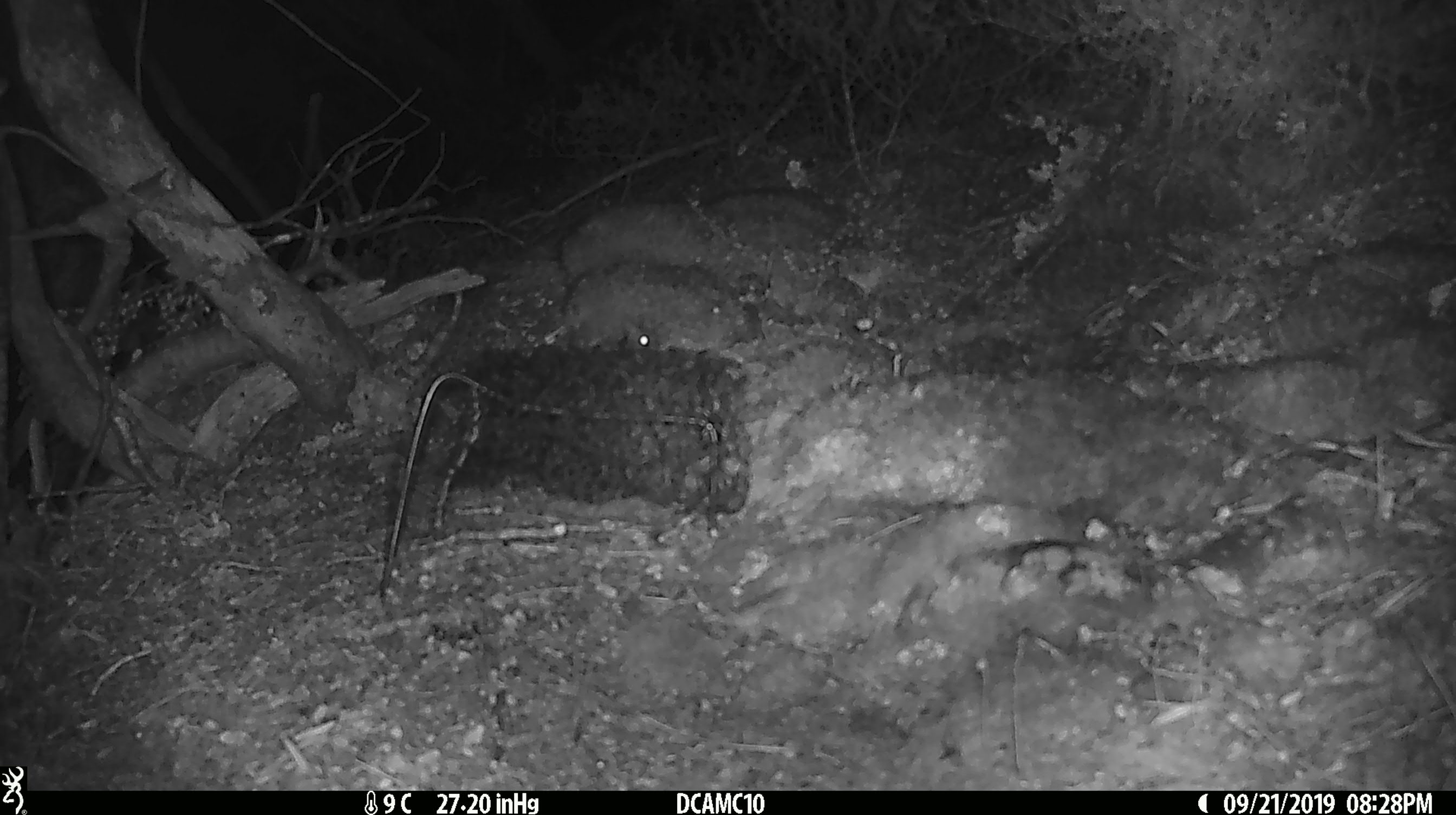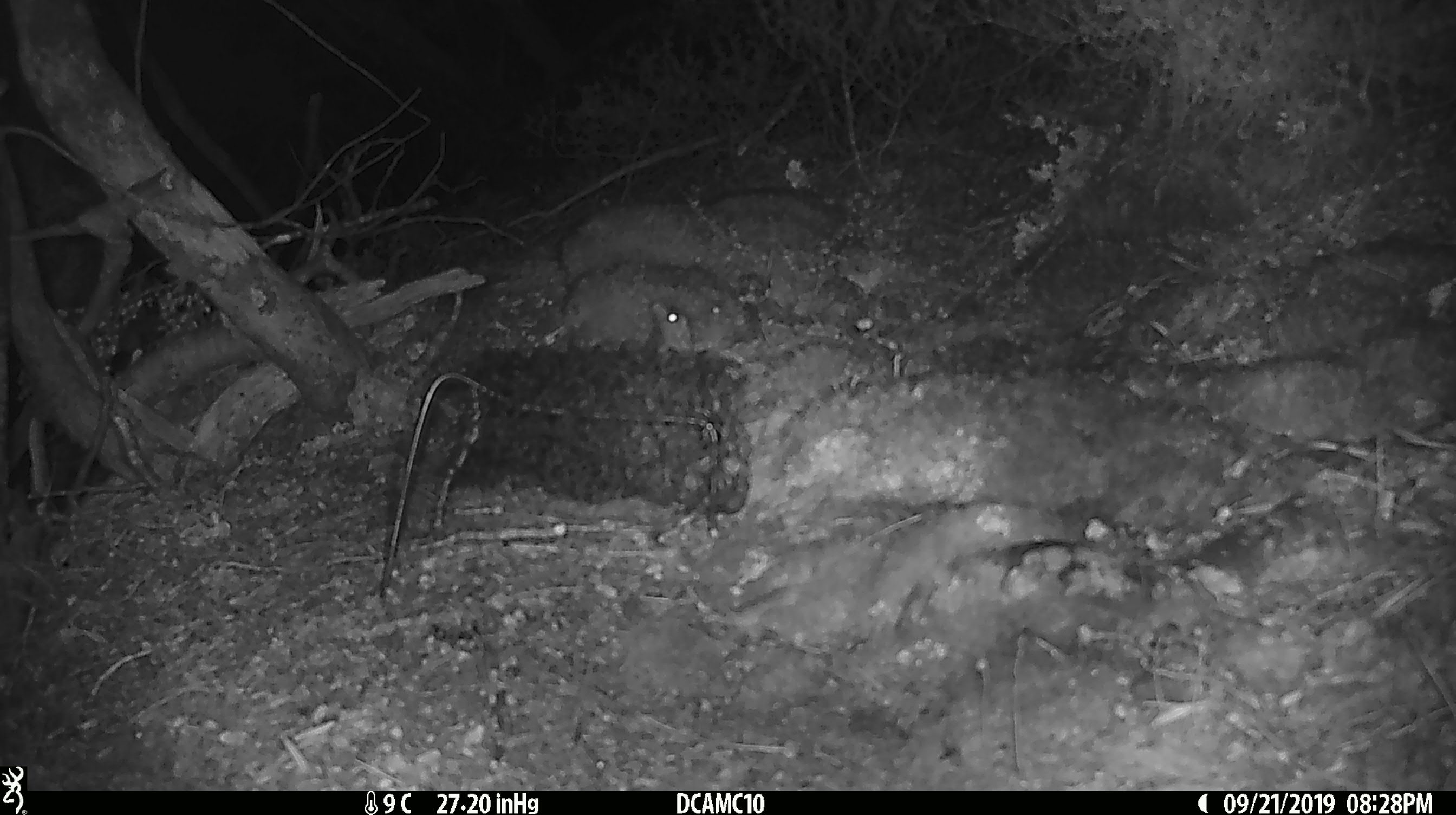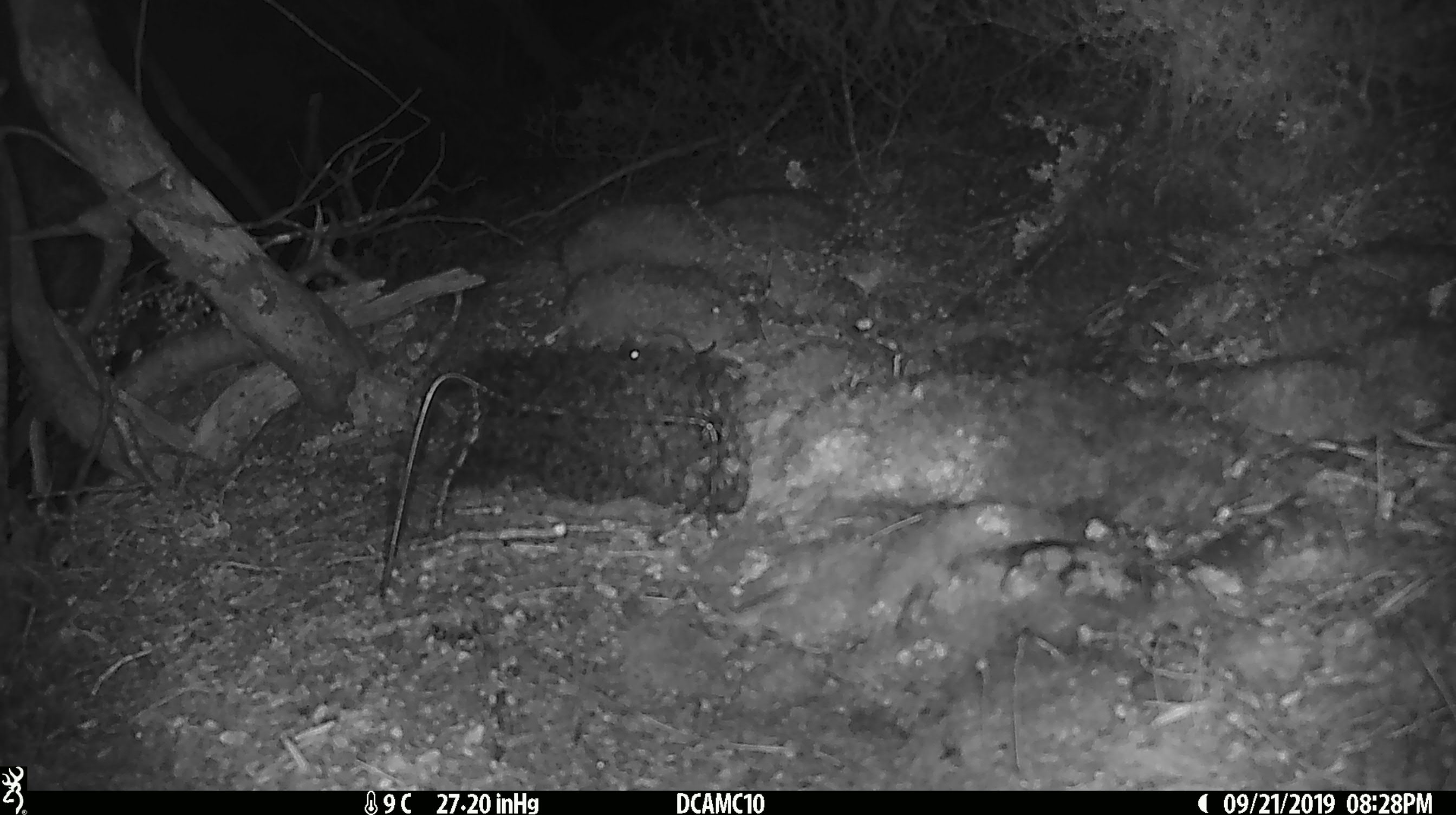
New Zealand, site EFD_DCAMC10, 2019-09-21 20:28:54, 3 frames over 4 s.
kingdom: Animalia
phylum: Chordata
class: Mammalia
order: Rodentia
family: Muridae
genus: Mus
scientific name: Mus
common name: mouse